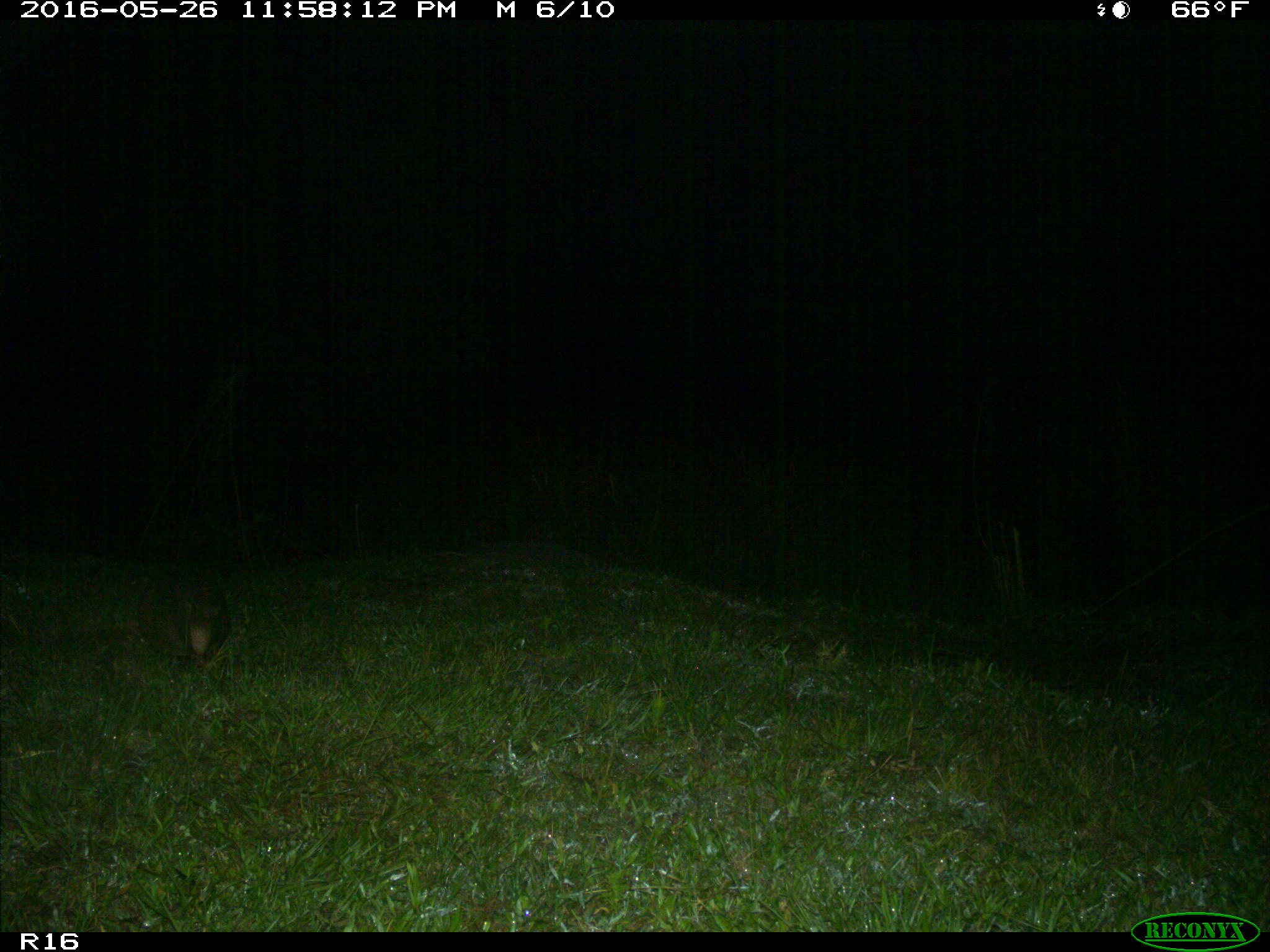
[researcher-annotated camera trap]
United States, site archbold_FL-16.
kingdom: Animalia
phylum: Chordata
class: Mammalia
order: Cingulata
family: Dasypodidae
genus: Dasypus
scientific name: Dasypus novemcinctus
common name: nine-banded armadillo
Dasypus novemcinctus (nine-banded armadillo).